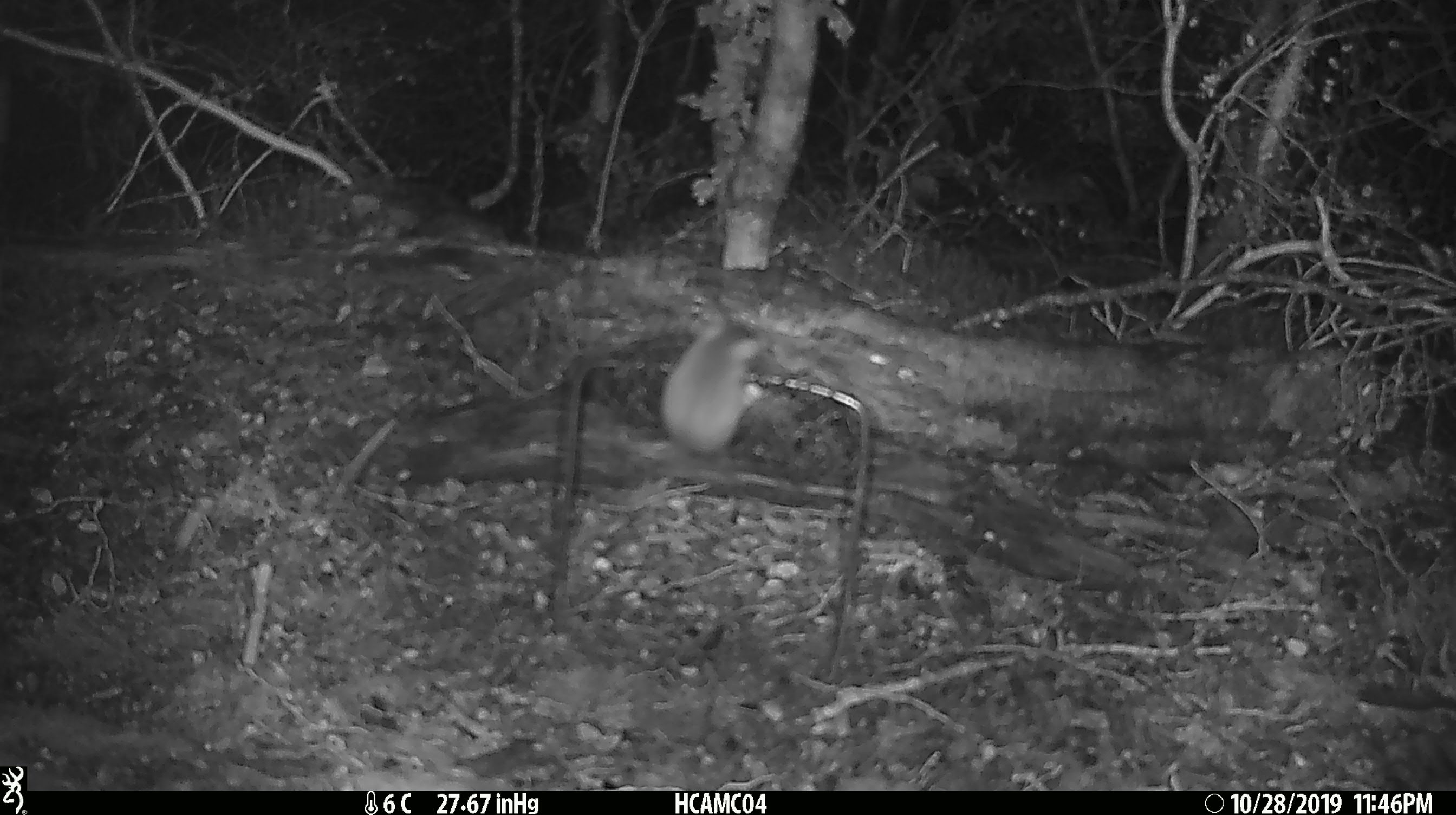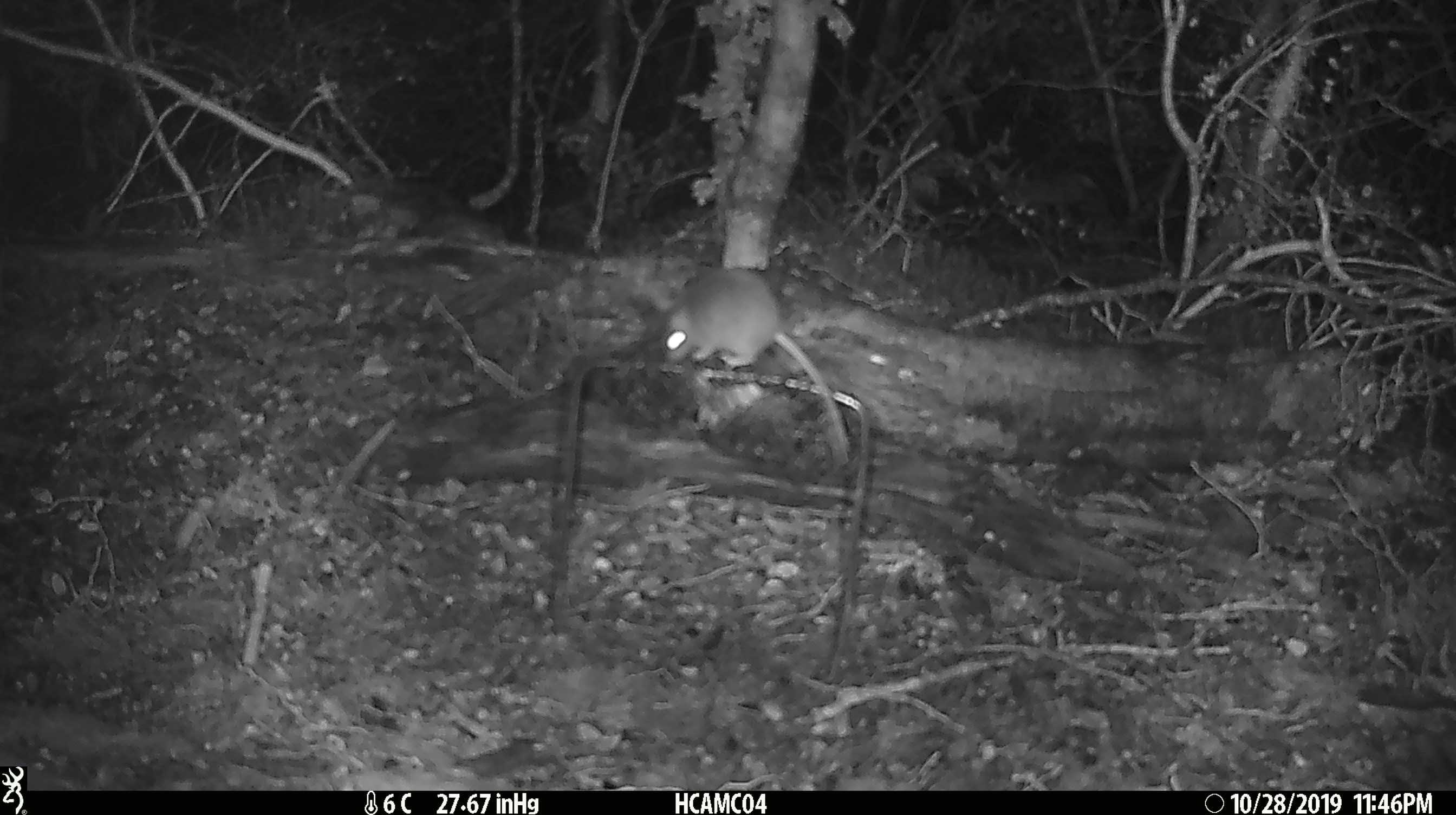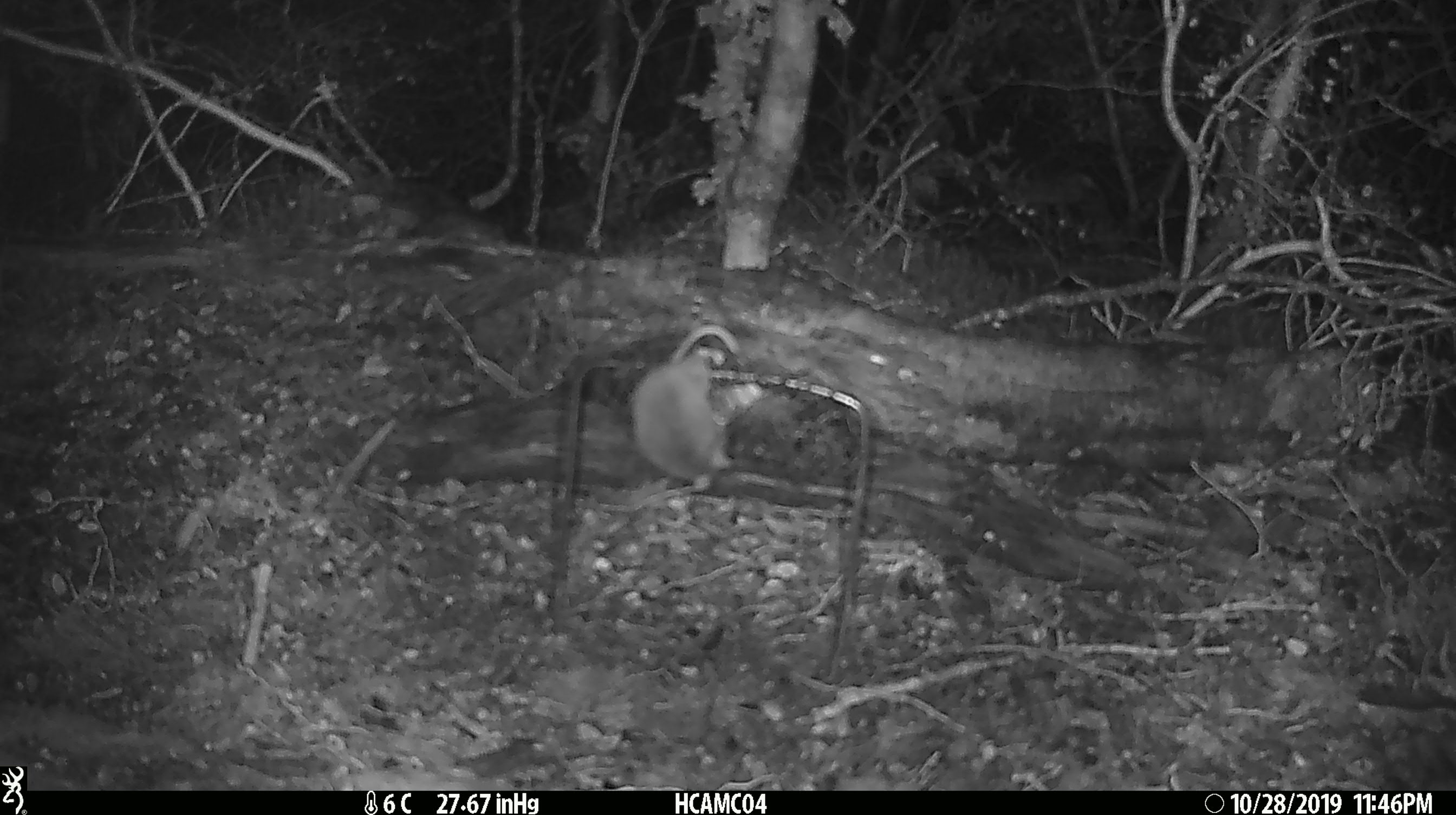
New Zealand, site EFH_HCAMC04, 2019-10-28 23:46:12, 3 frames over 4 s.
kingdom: Animalia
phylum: Chordata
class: Mammalia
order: Rodentia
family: Muridae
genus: Mus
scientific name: Mus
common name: mouse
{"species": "mouse (Mus)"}